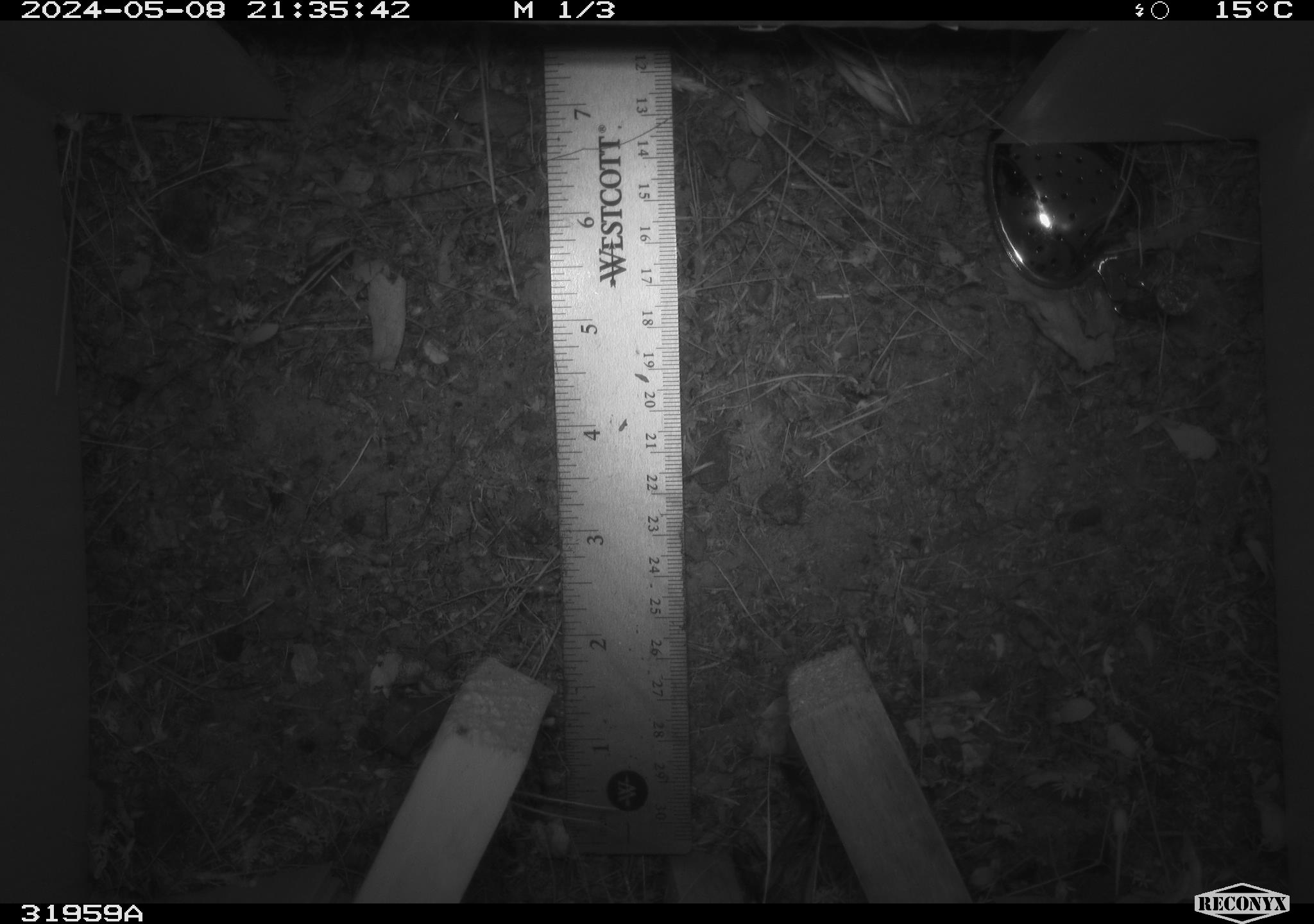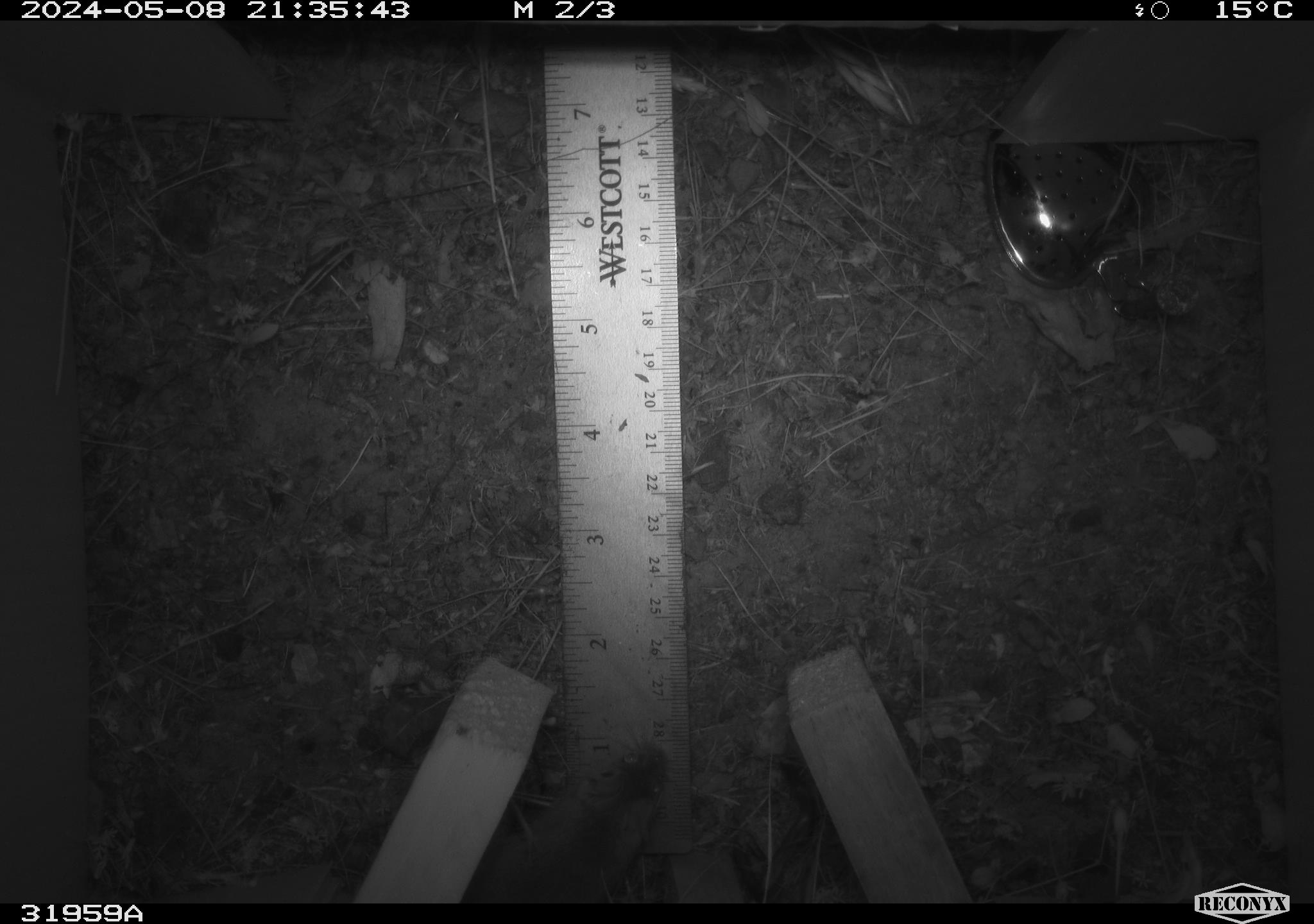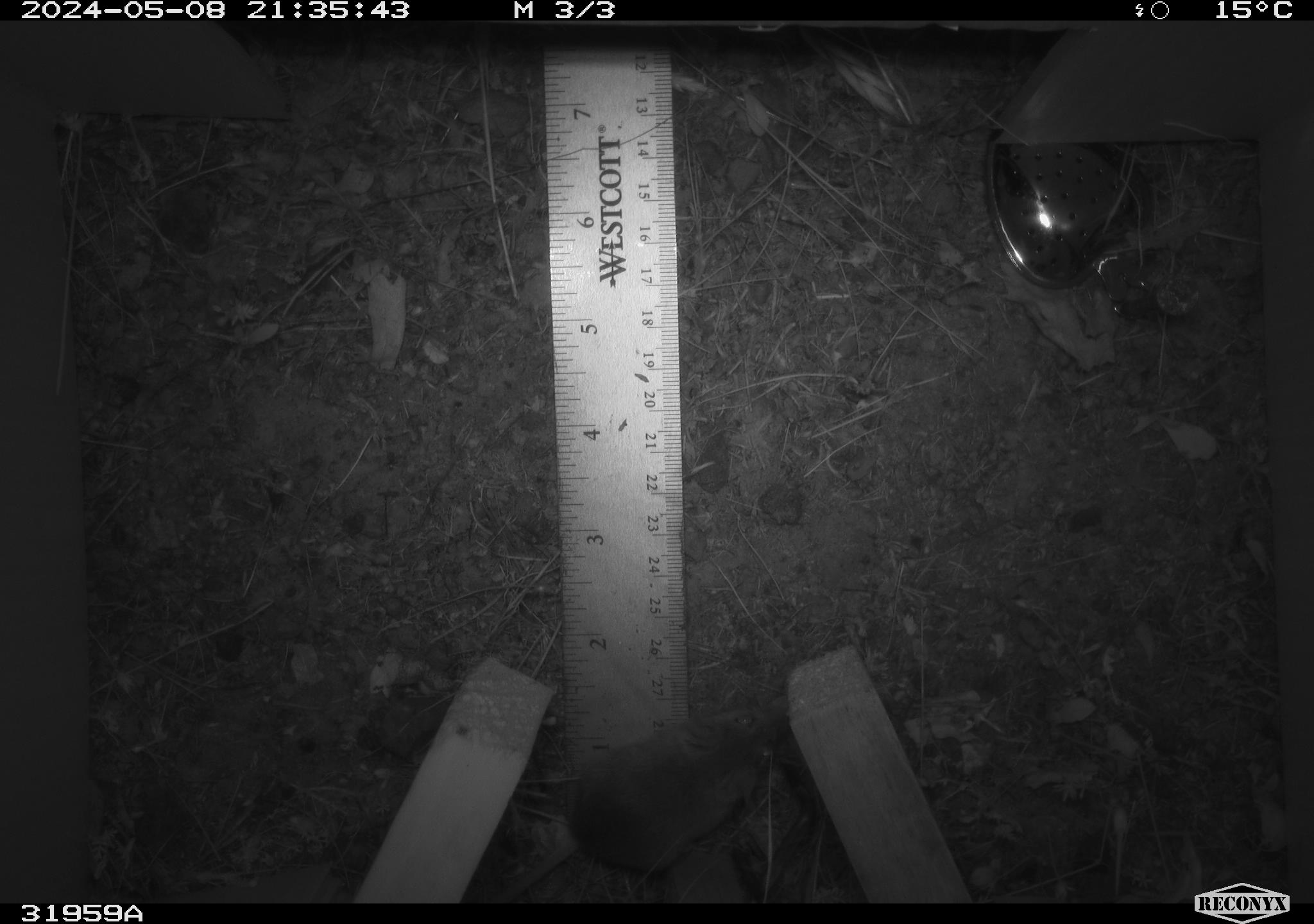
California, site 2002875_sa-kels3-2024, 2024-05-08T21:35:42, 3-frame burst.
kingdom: Animalia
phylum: Chordata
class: Mammalia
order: Rodentia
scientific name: Rodentia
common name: mouse species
Mouse species (Rodentia).